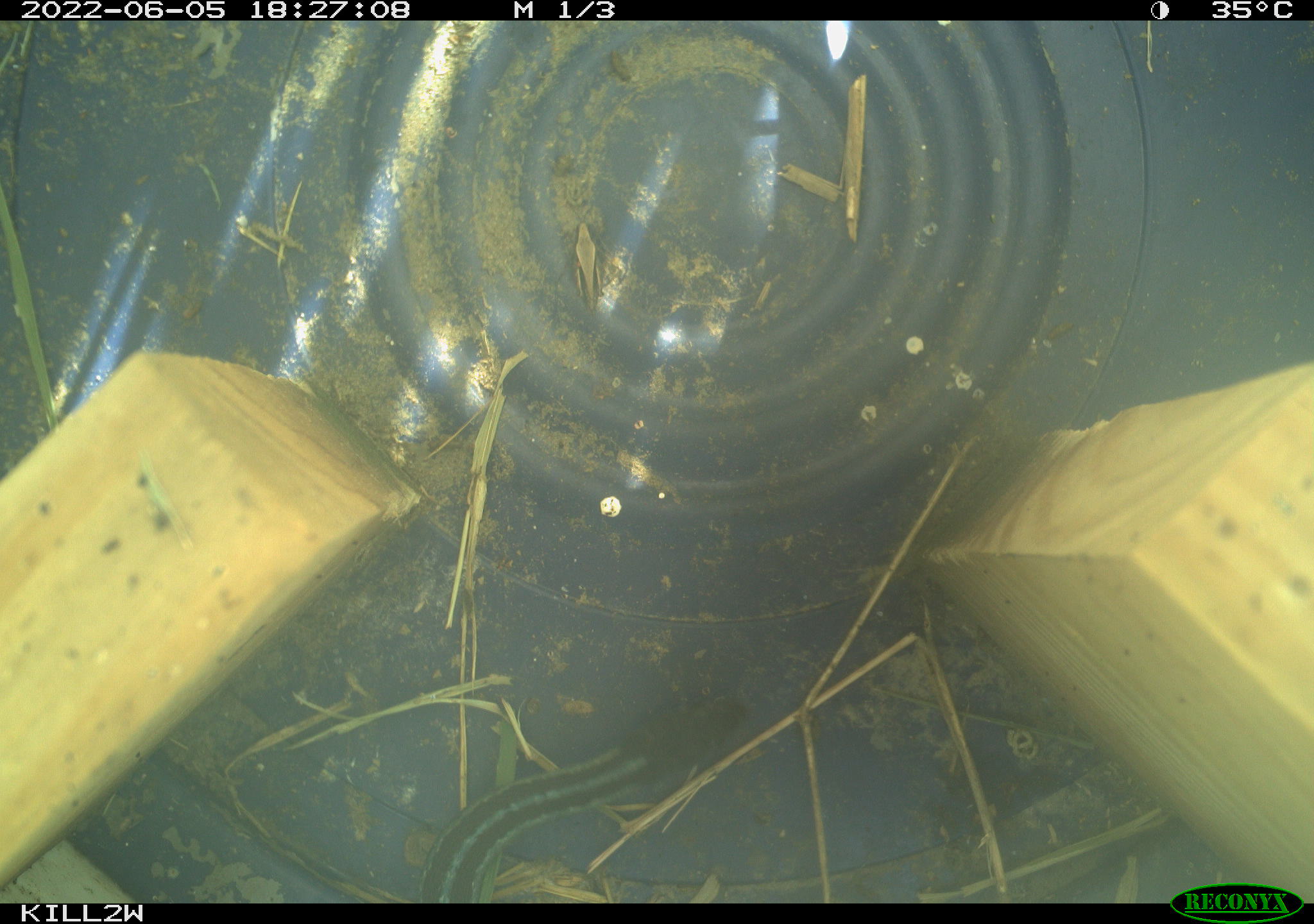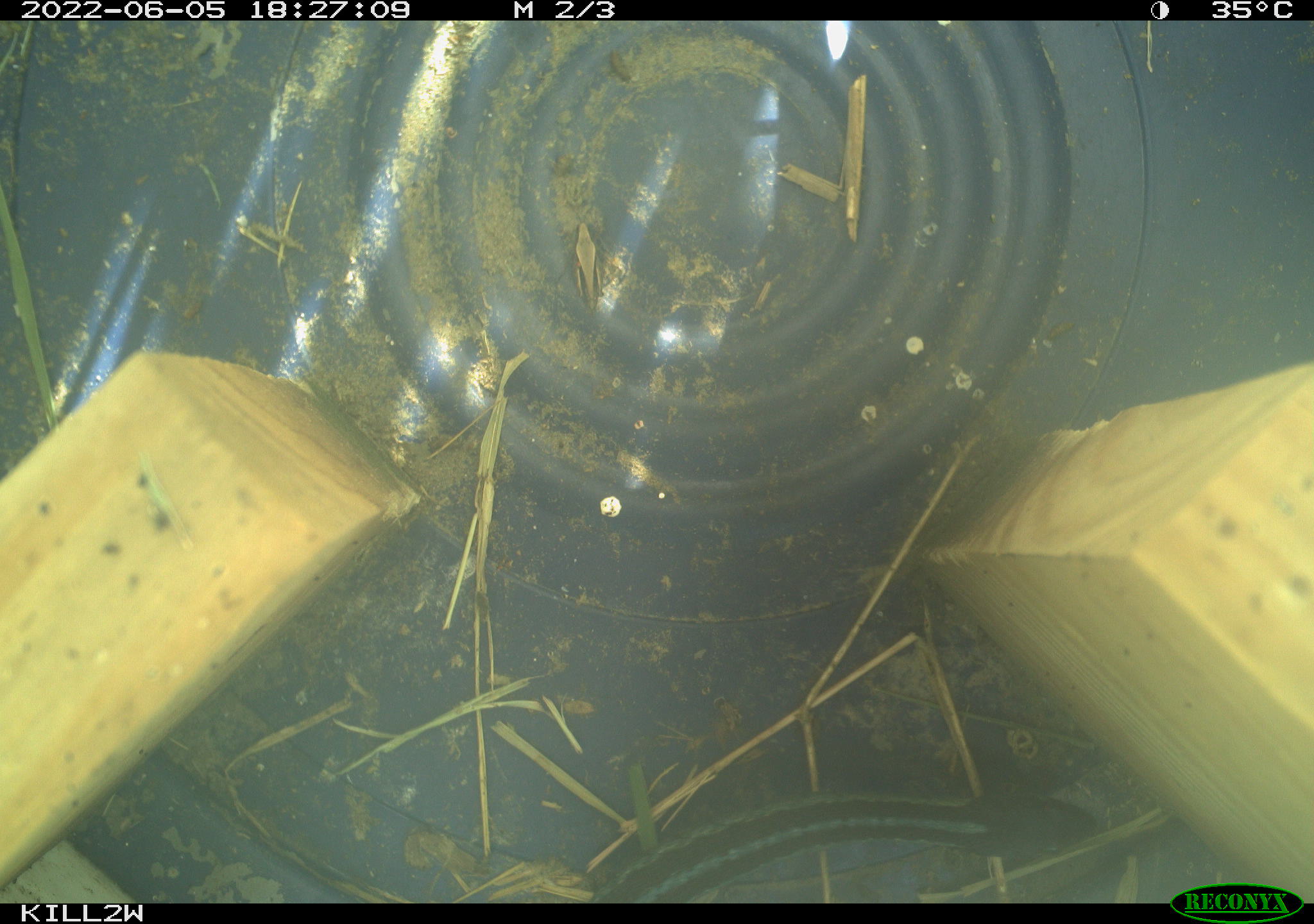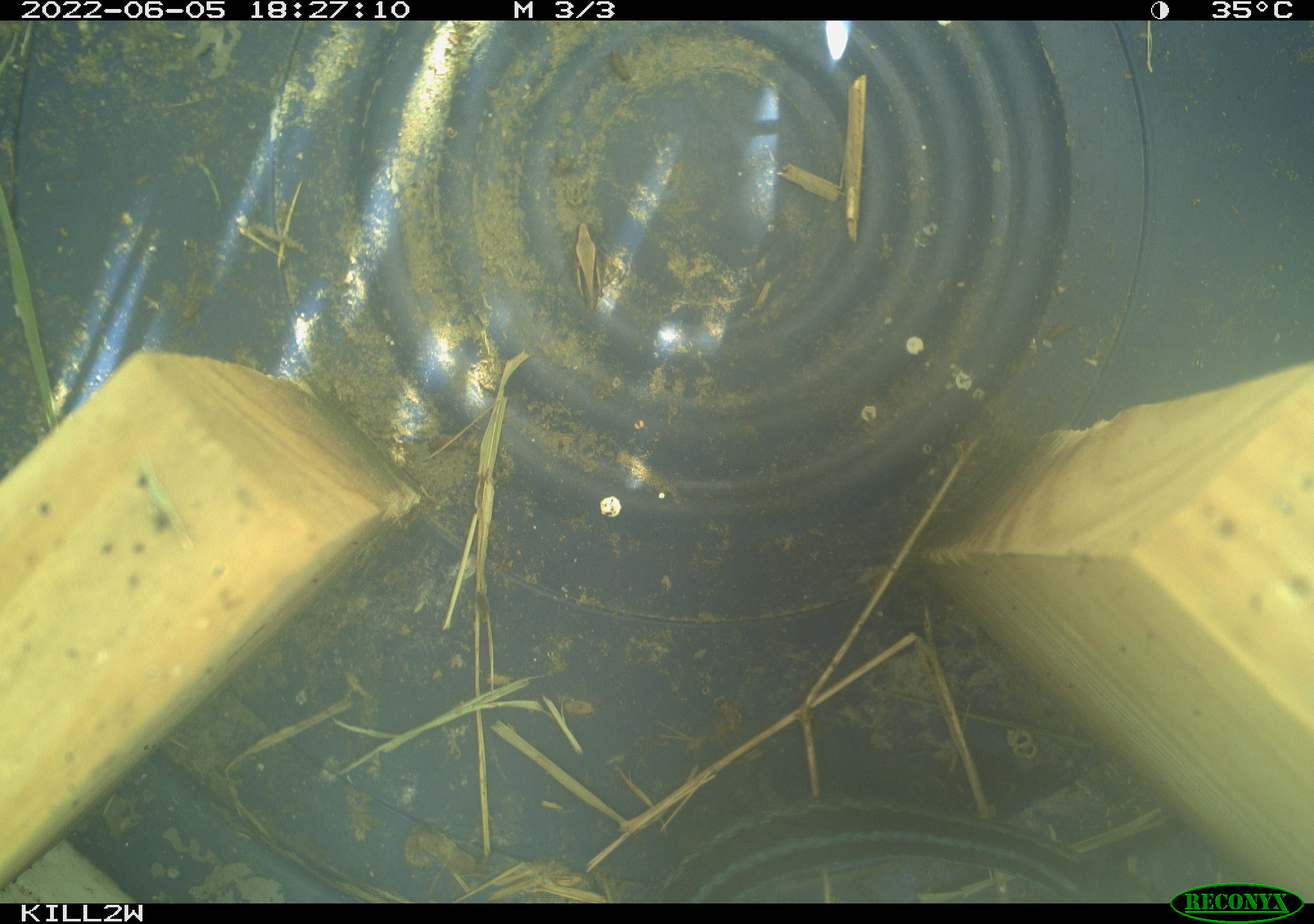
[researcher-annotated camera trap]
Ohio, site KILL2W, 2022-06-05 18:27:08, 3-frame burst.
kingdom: Animalia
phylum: Chordata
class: Reptilia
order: Squamata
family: Colubridae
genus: Thamnophis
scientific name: Thamnophis sirtalis sirtalis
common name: eastern gartersnake